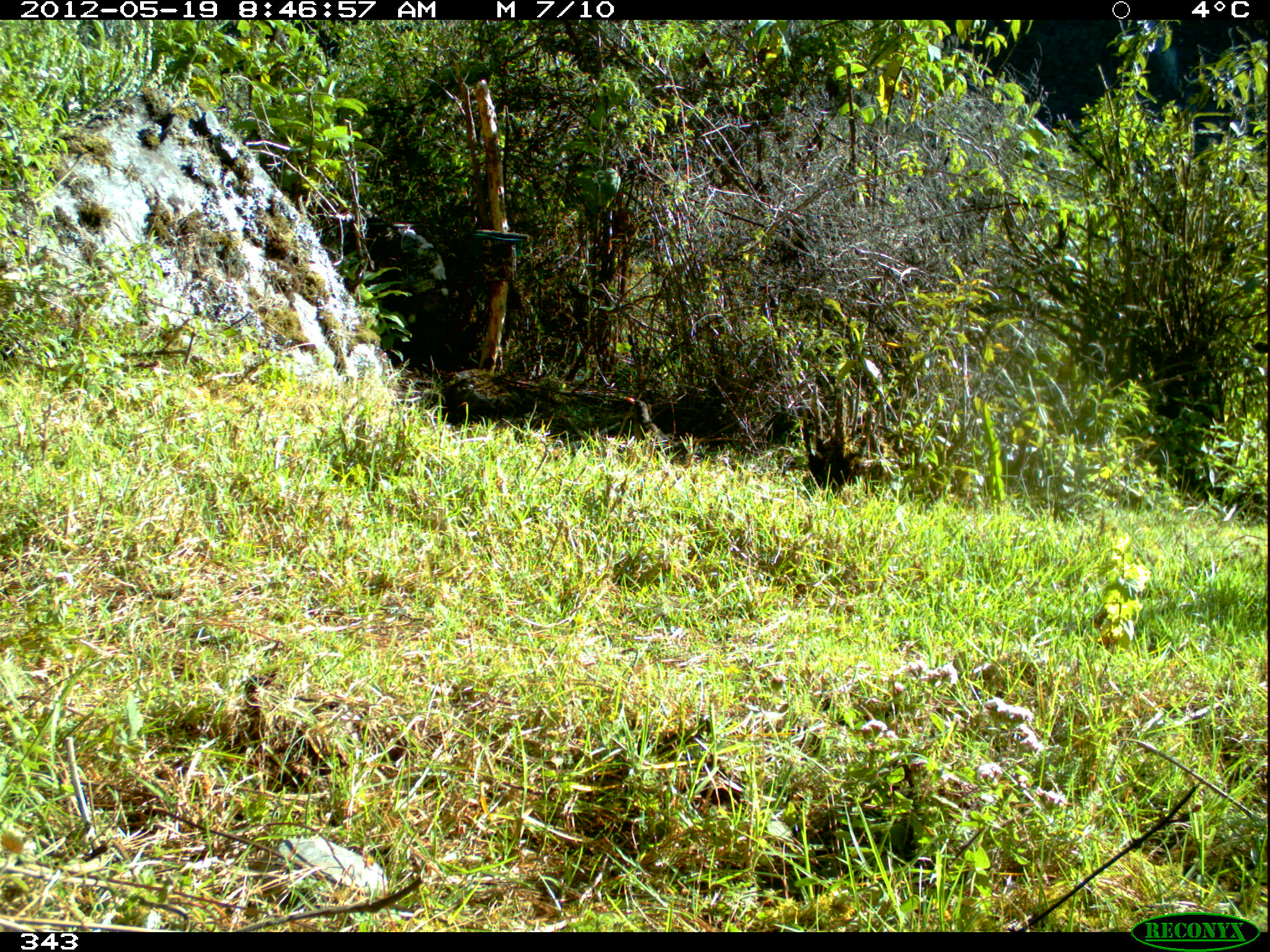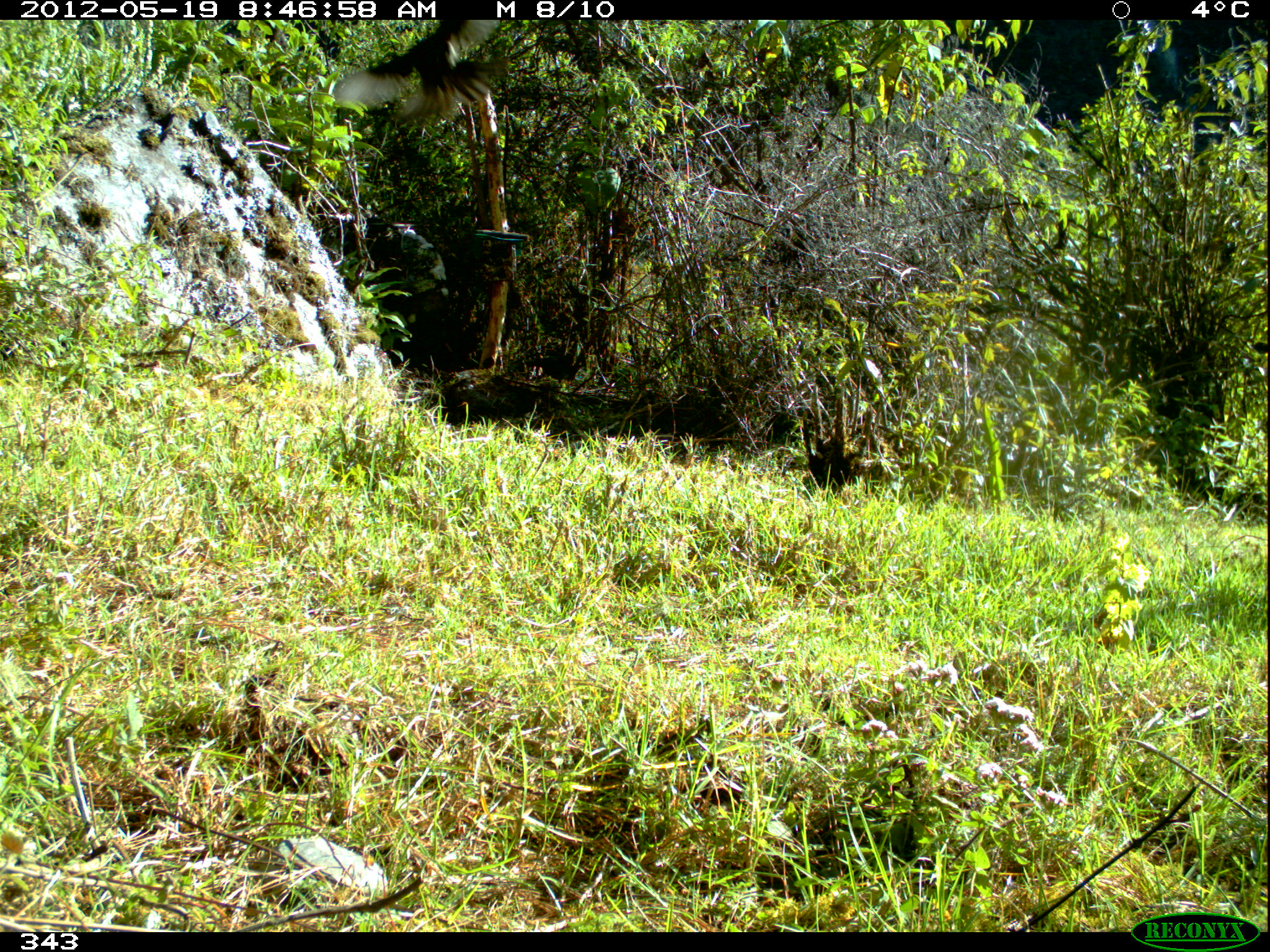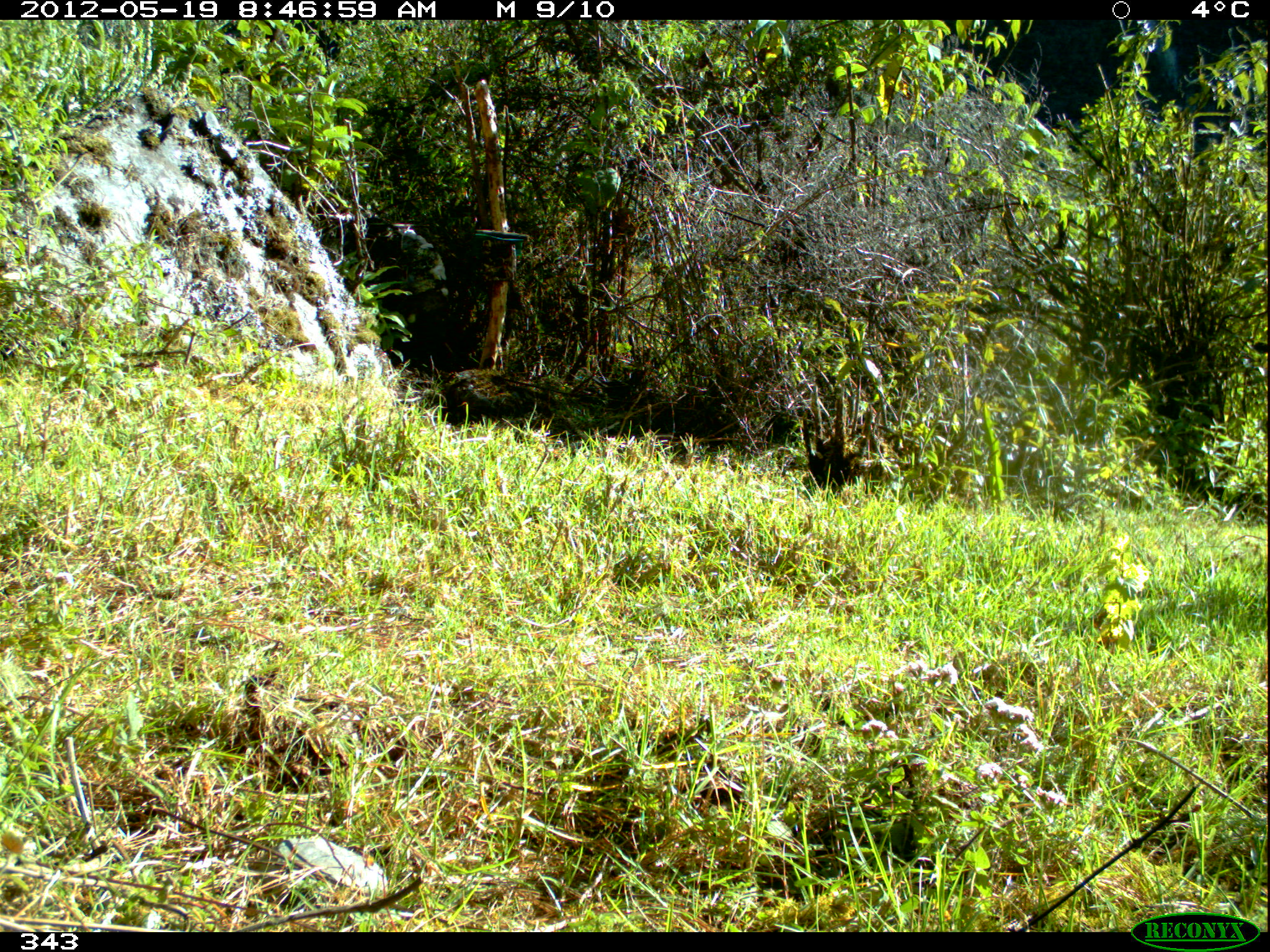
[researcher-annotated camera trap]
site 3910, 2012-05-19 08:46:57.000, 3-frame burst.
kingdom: Animalia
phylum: Chordata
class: Aves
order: Passeriformes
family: Turdidae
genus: Turdus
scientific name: Turdus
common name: true thrushes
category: turdus sp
Turdus sp (true thrushes) (Turdus).